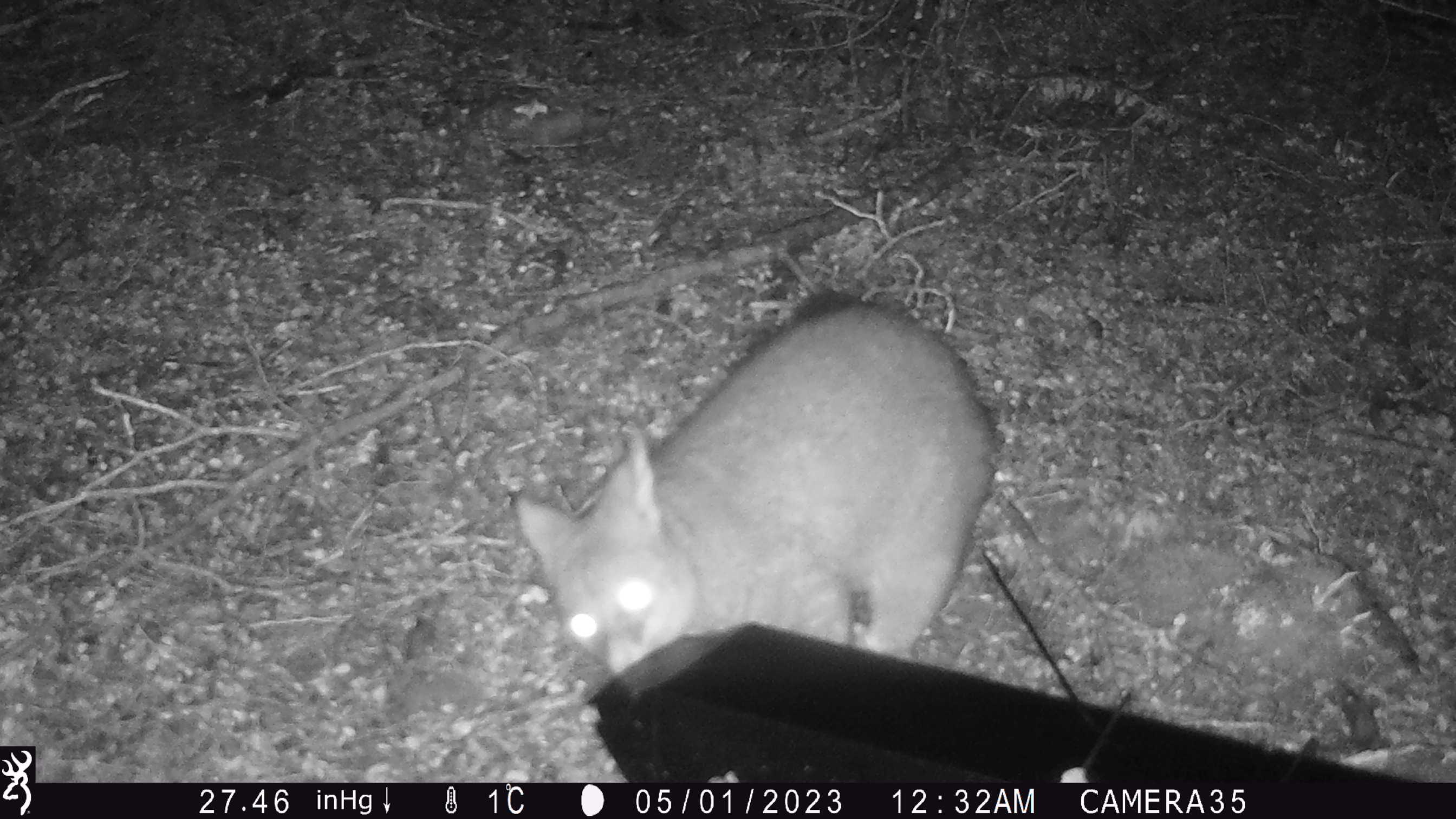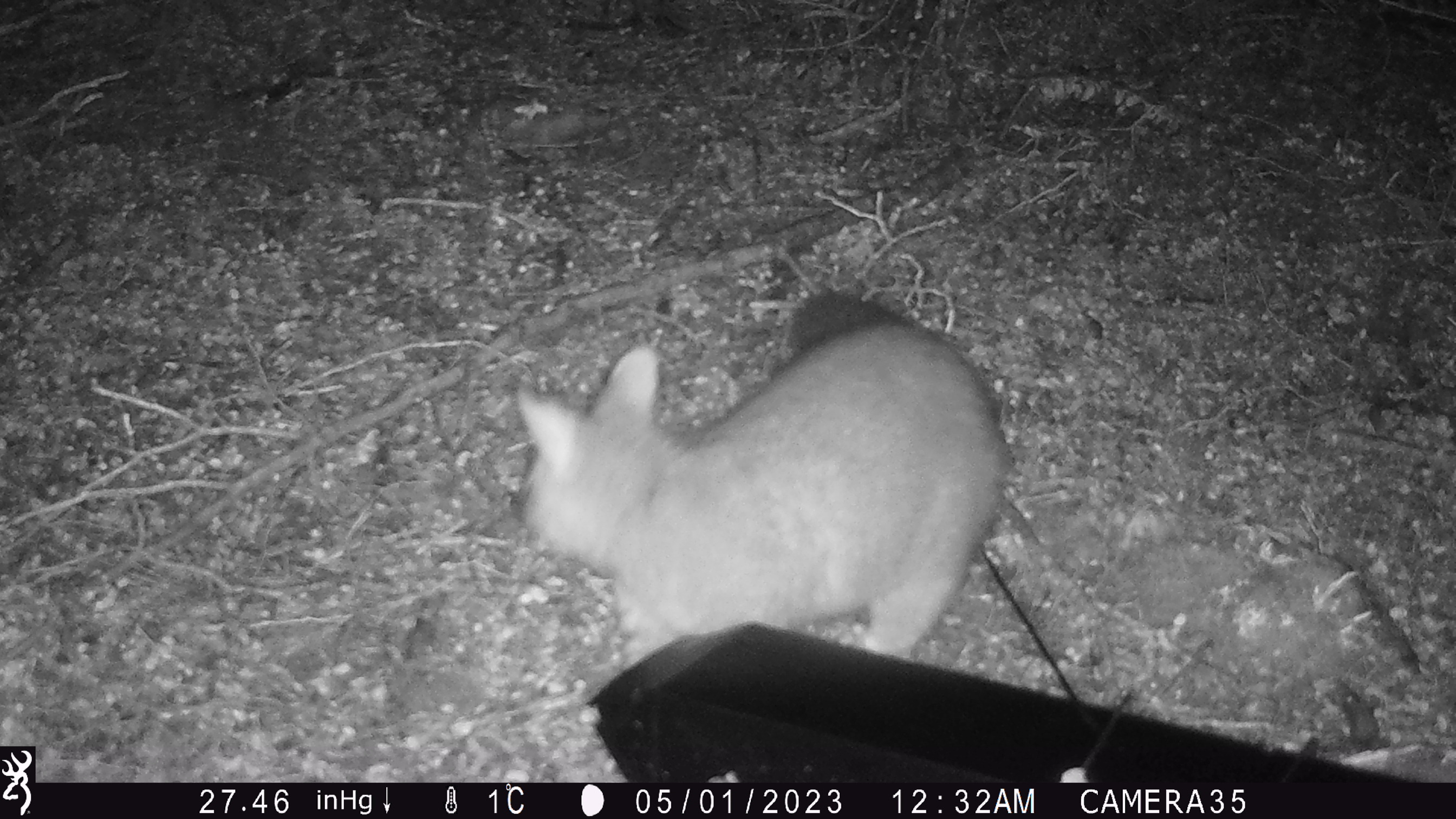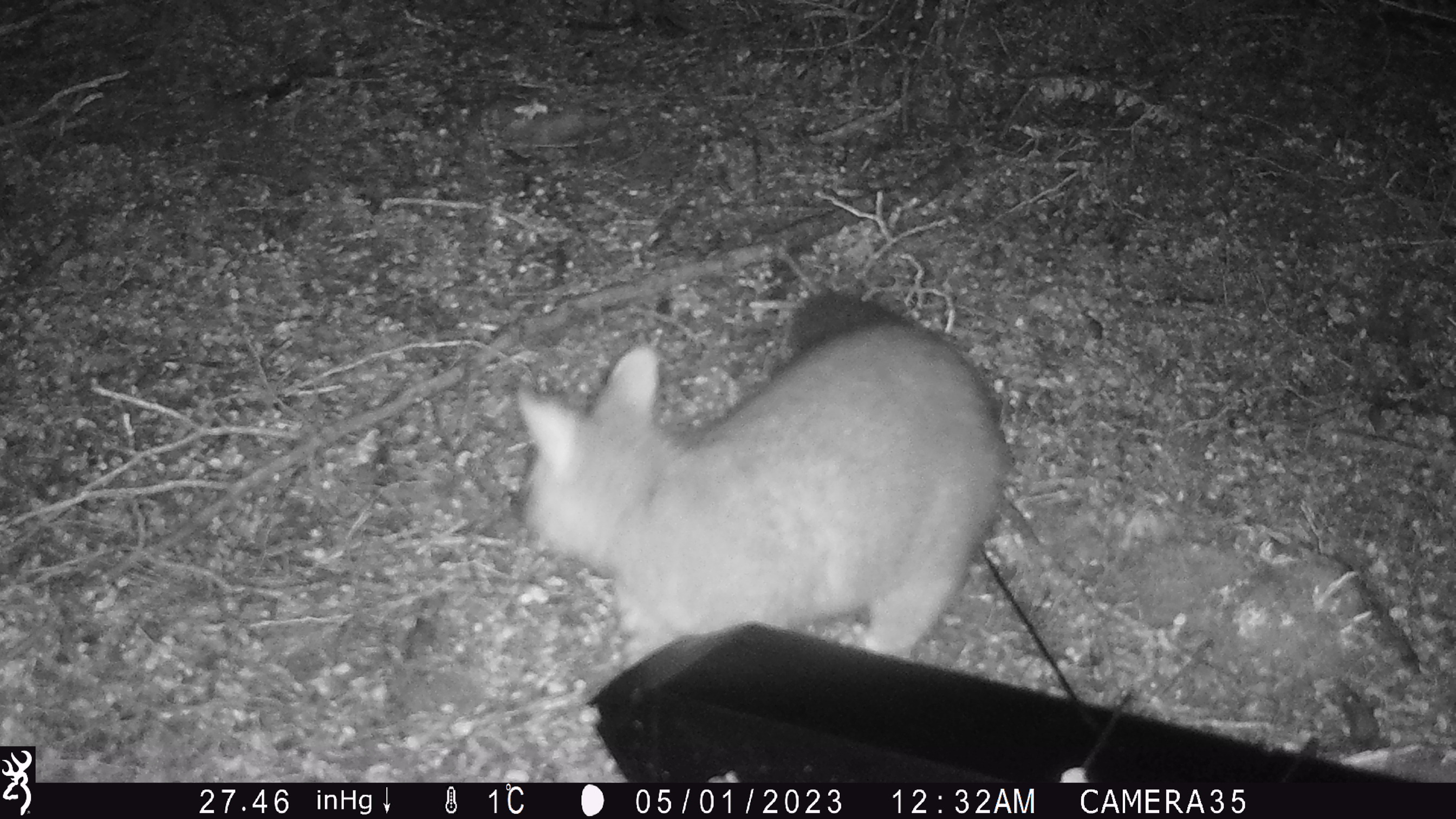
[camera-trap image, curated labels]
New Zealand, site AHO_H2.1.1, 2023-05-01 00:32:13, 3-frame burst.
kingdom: Animalia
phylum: Chordata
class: Mammalia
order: Carnivora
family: Mustelidae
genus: Mustela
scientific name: Mustela erminea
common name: stoat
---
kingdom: Animalia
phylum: Chordata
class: Mammalia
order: Diprotodontia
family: Phalangeridae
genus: Trichosurus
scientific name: Trichosurus vulpecula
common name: common brushtail possum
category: possum